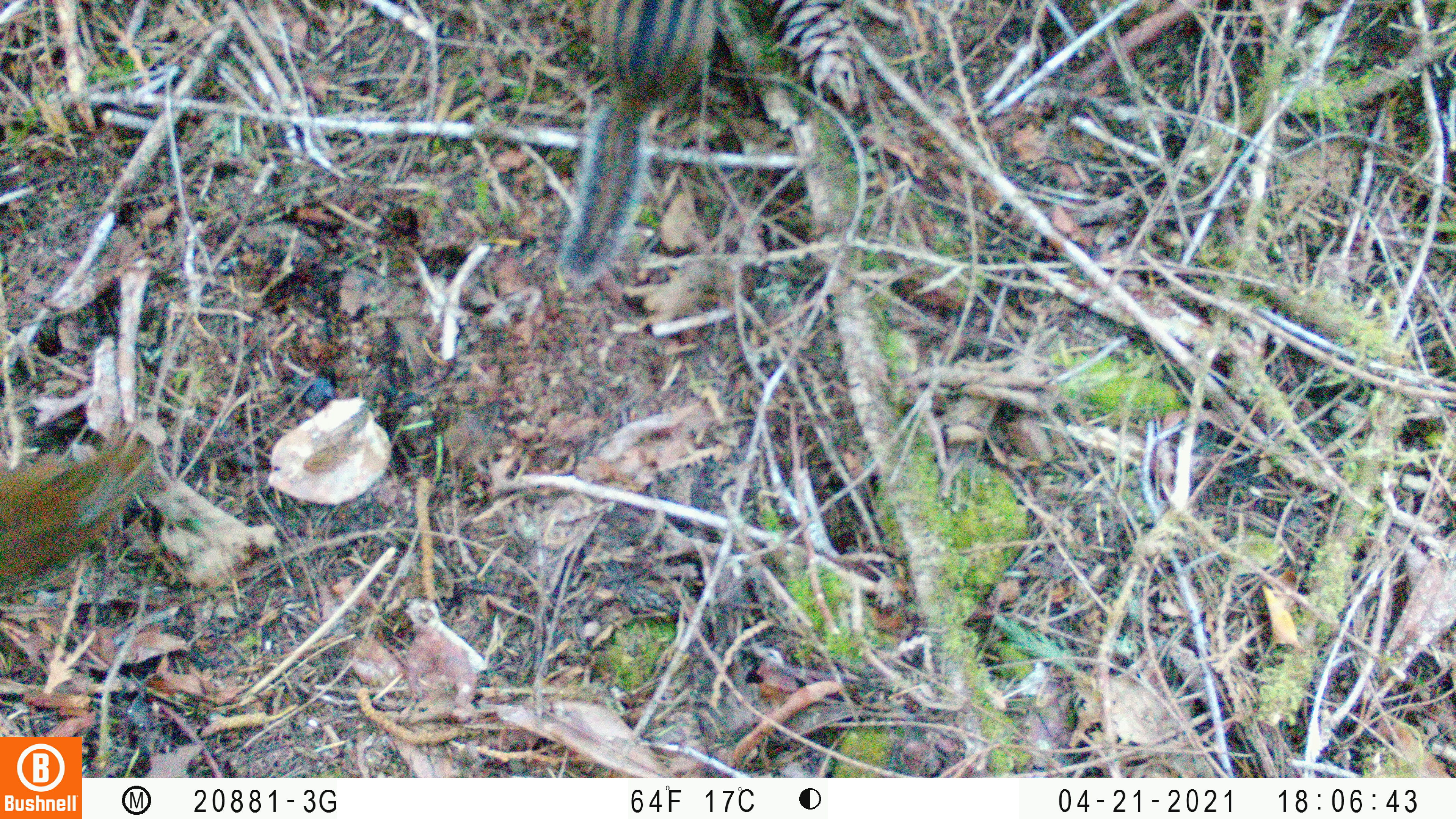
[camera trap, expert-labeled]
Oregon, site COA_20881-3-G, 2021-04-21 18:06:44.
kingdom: Animalia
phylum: Chordata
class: Mammalia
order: Rodentia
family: Sciuridae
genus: Neotamias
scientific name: Neotamias townsendii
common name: townsend's chipmunk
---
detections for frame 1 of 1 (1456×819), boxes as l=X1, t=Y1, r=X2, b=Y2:
townsend's chipmunk: l=510, t=0, r=746, b=312; l=0, t=413, r=197, b=610